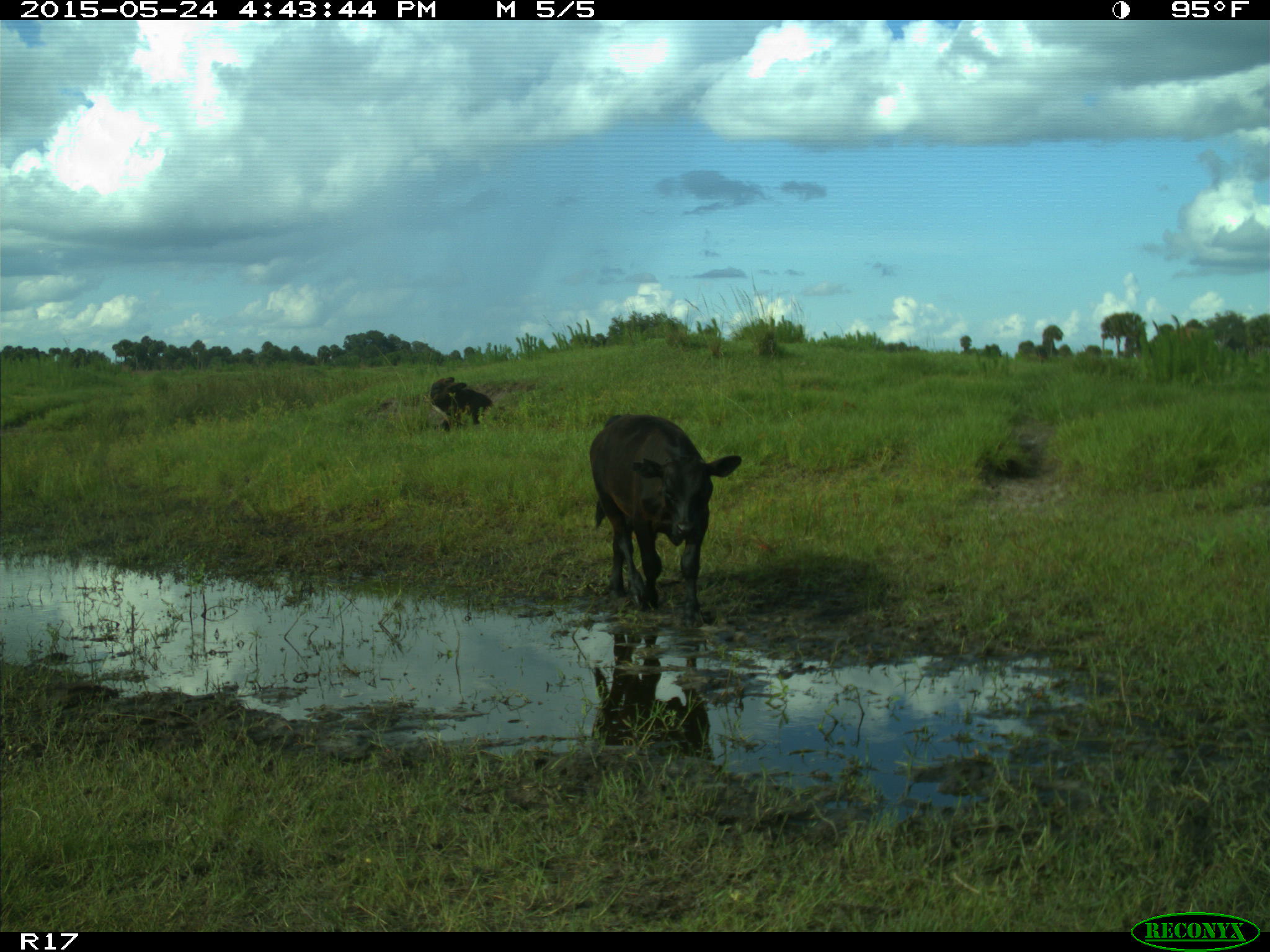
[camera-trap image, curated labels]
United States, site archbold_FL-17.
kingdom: Animalia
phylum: Chordata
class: Mammalia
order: Artiodactyla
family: Bovidae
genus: Bos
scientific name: Bos taurus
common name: domestic cow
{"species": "Bos taurus (domestic cow)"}